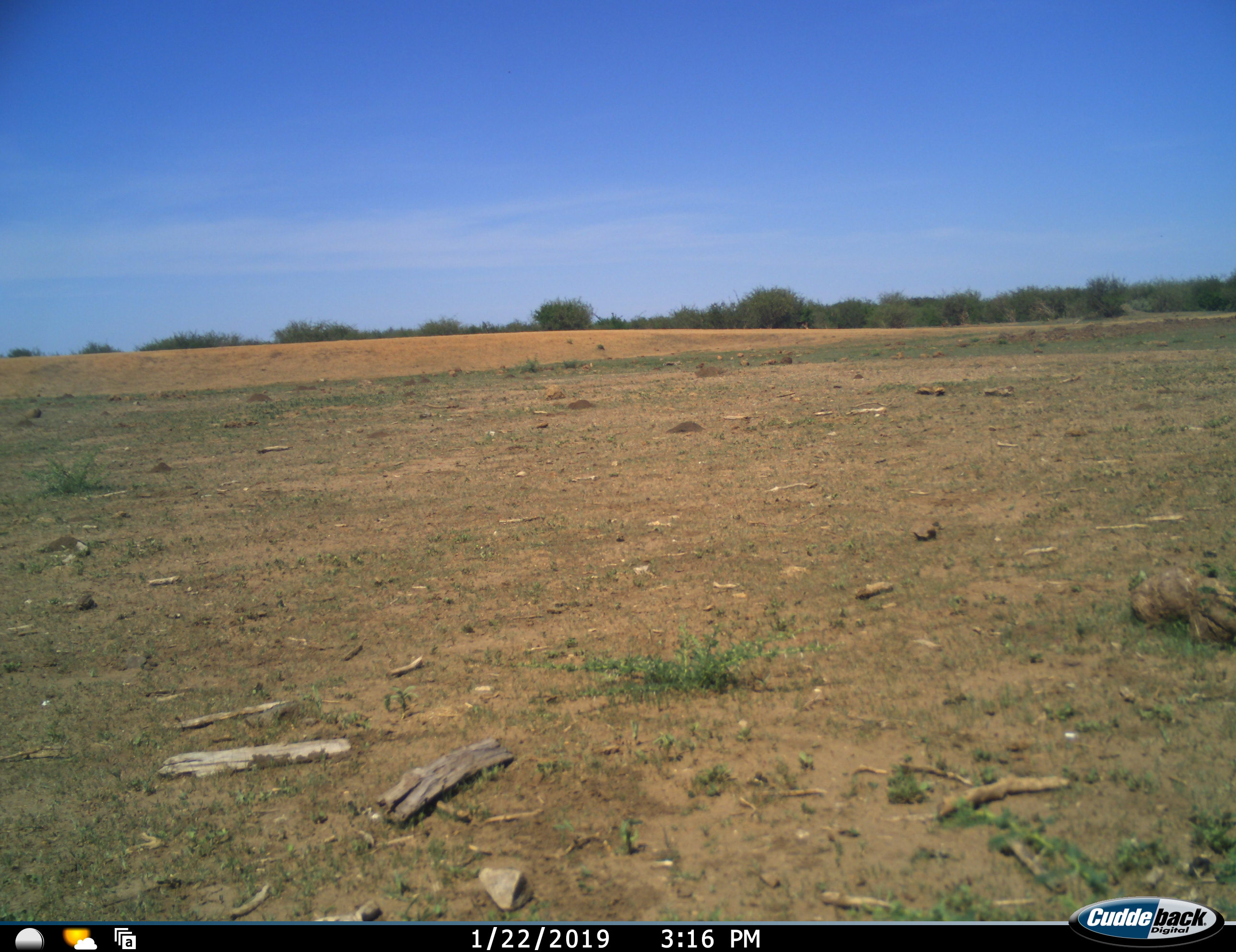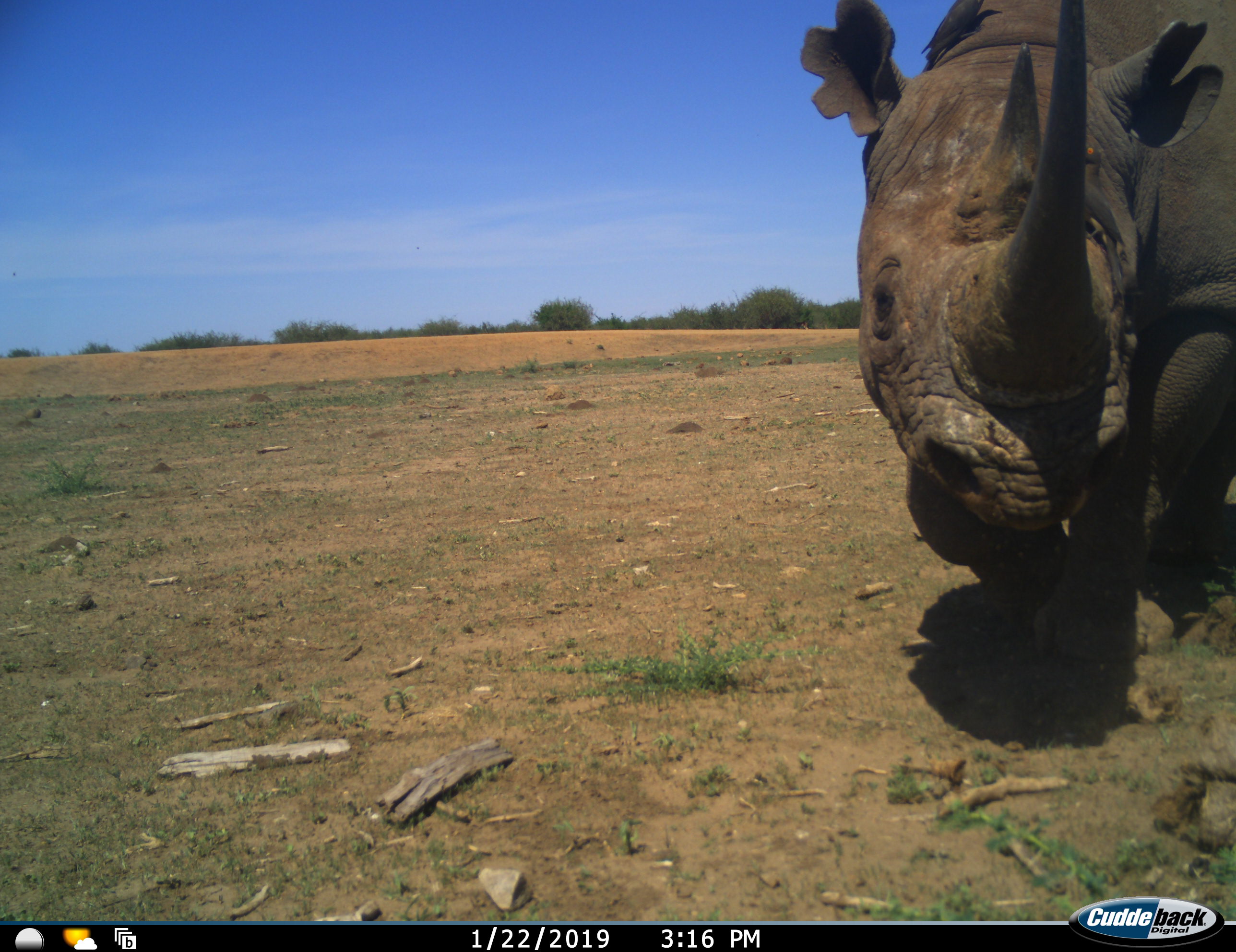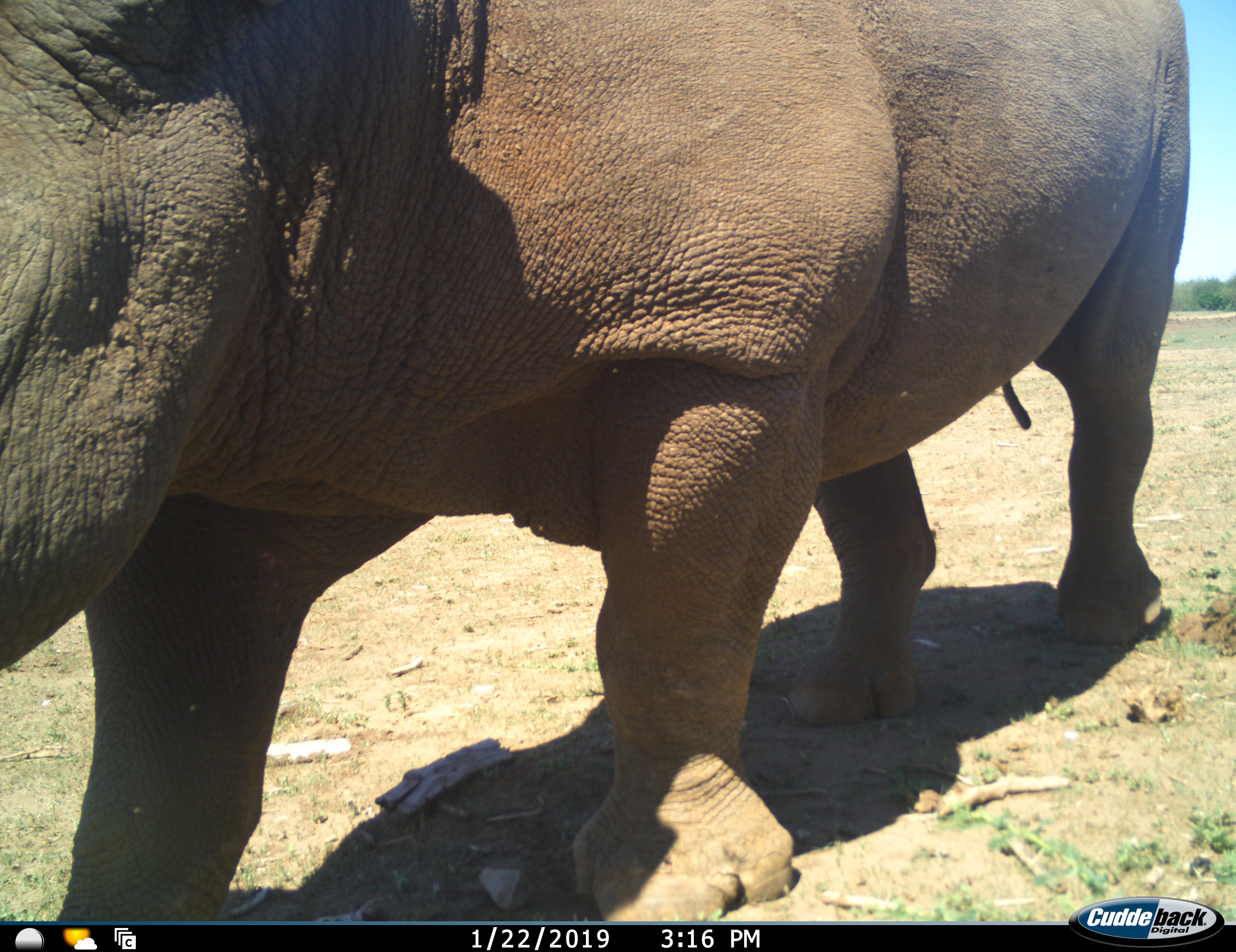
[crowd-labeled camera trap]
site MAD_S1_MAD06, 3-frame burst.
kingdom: Animalia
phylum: Chordata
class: Mammalia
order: Perissodactyla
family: Rhinocerotidae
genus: Diceros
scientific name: Diceros bicornis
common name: black rhinoceros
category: rhinocerosblack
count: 1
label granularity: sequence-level